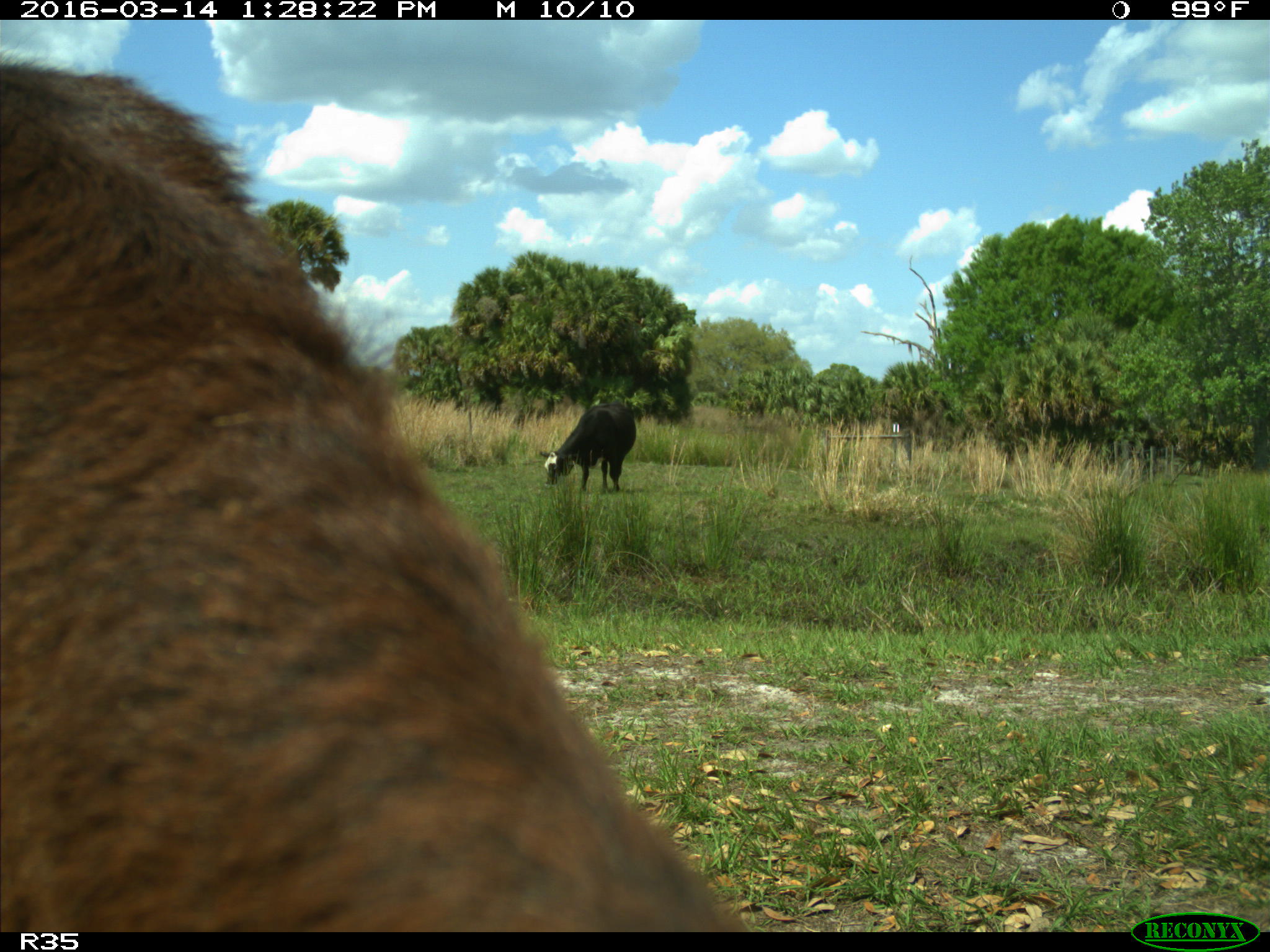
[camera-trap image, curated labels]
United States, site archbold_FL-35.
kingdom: Animalia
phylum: Chordata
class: Mammalia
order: Artiodactyla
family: Bovidae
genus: Bos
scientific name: Bos taurus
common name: domestic cow